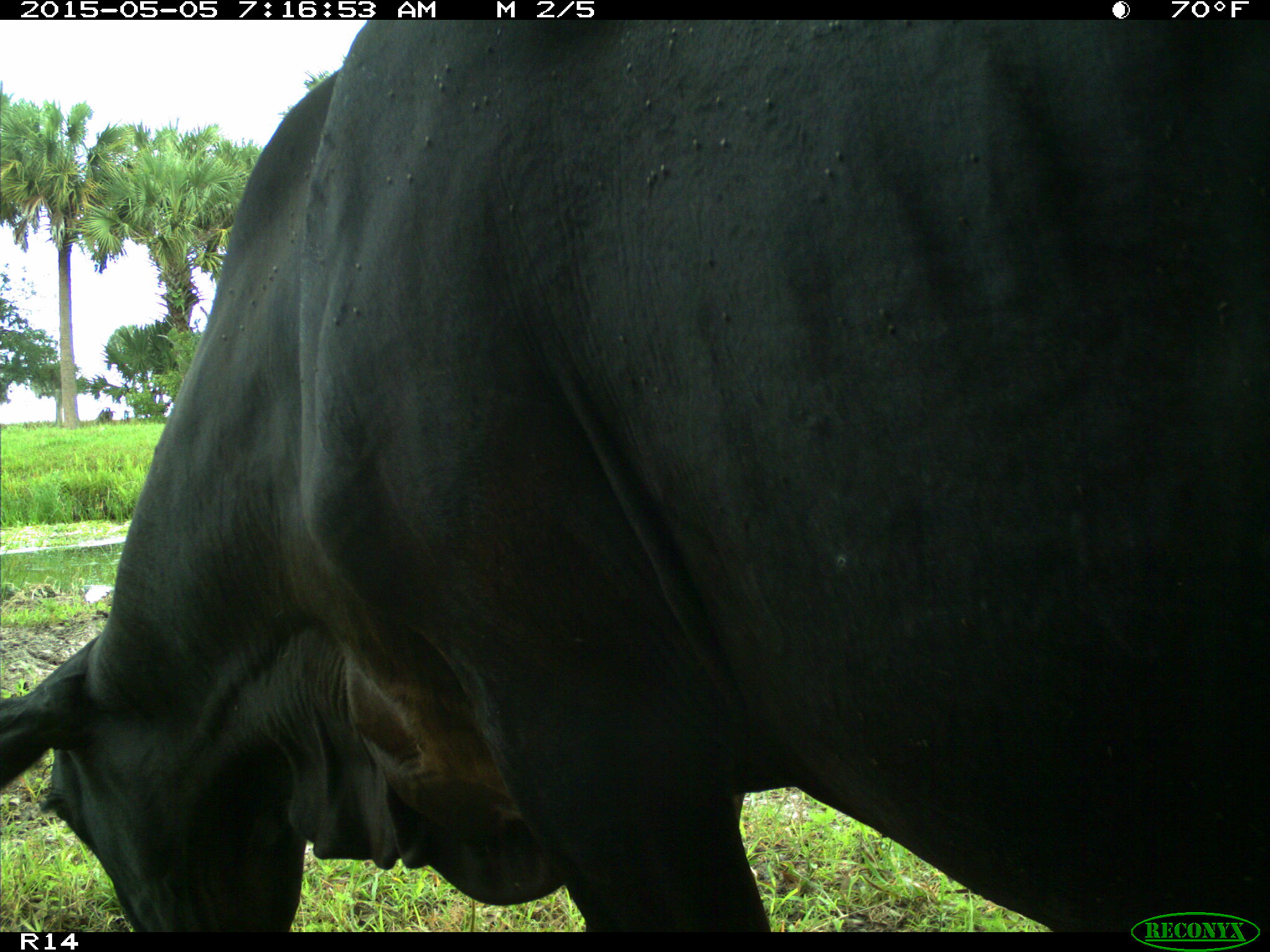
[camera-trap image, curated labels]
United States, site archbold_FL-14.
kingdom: Animalia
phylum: Chordata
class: Mammalia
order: Artiodactyla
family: Bovidae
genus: Bos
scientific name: Bos taurus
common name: domestic cow